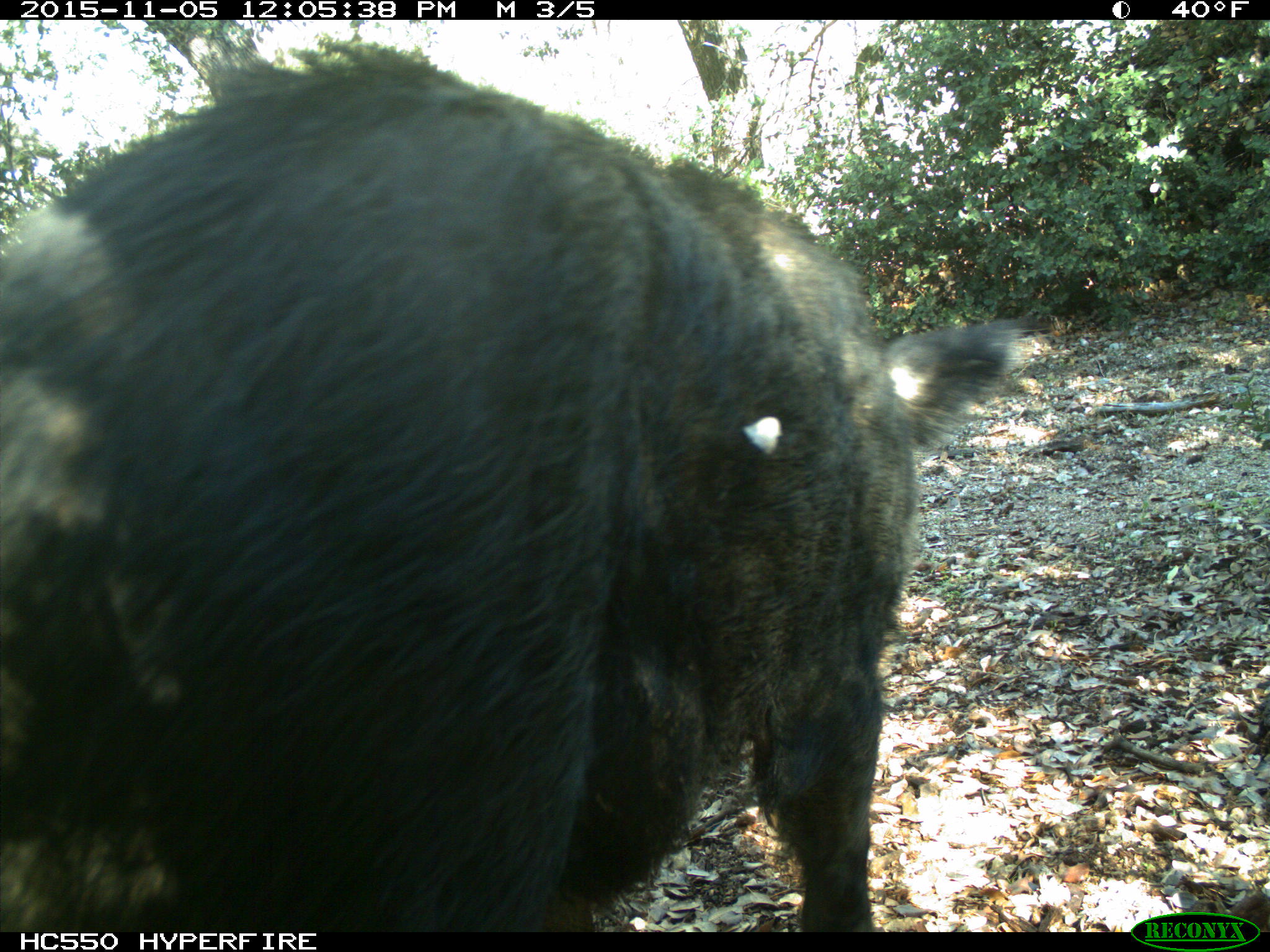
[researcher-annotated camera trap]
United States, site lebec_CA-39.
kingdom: Animalia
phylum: Chordata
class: Mammalia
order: Artiodactyla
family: Suidae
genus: Sus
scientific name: Sus scrofa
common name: wild boar